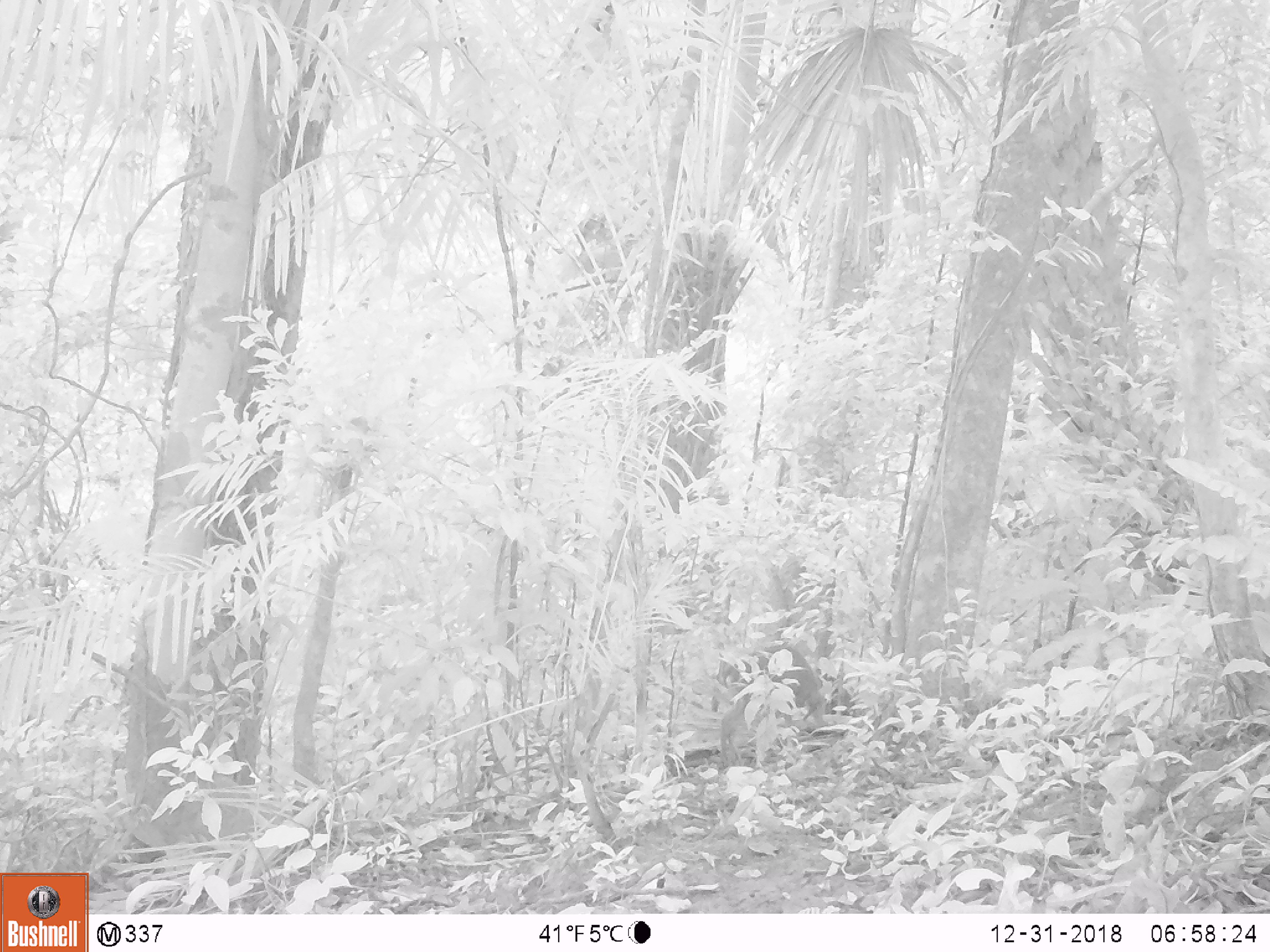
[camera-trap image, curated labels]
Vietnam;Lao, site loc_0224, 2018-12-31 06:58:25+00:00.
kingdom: Animalia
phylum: Chordata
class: Mammalia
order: Artiodactyla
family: Cervidae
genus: Muntiacus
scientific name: Muntiacus vuquangensis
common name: large-antlered muntjac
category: large antlered muntjac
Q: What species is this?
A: Large antlered muntjac (large-antlered muntjac) (Muntiacus vuquangensis).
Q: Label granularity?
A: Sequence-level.